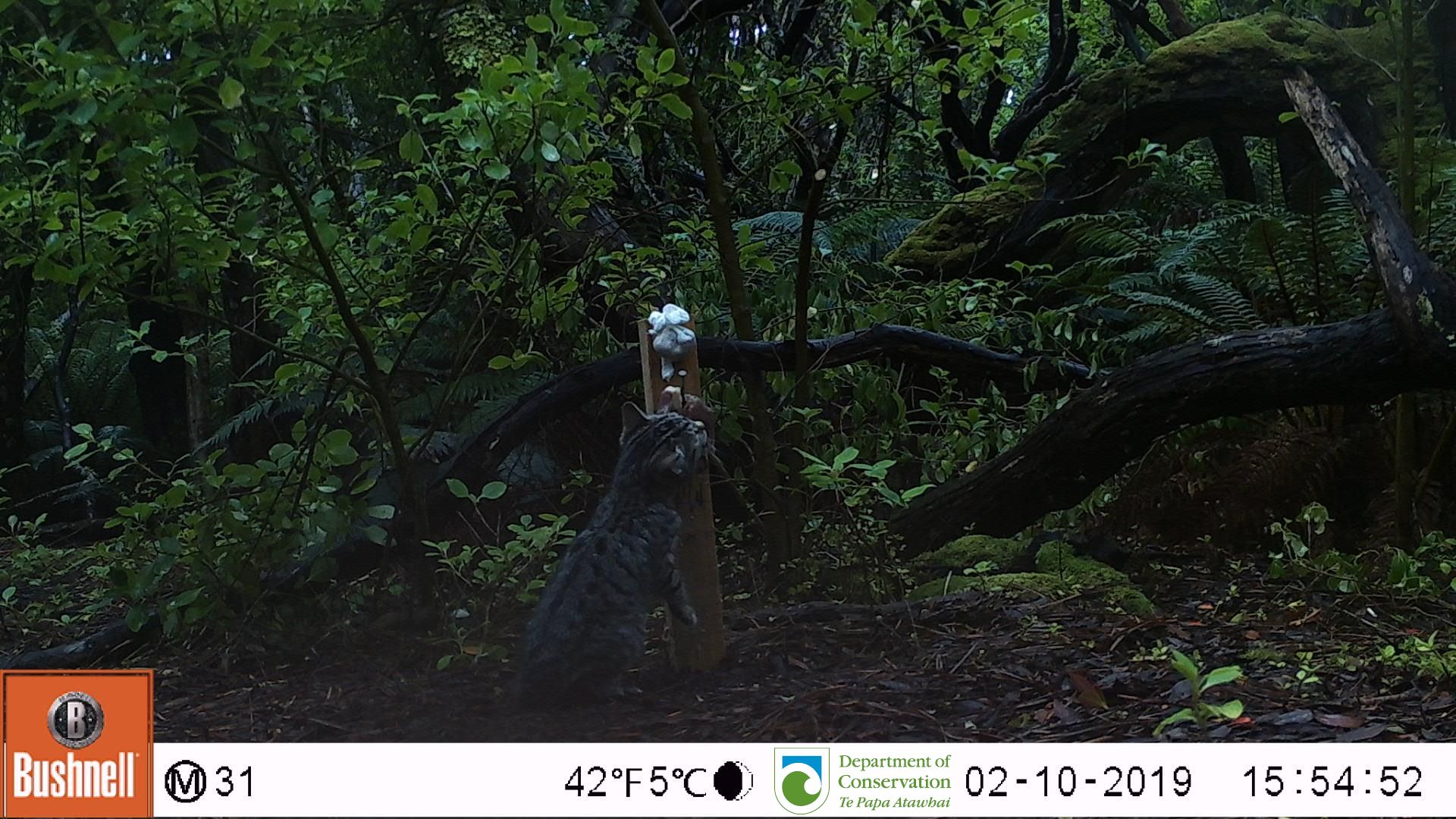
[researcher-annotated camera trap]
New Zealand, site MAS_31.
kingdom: Animalia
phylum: Chordata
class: Mammalia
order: Carnivora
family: Felidae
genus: Felis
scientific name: Felis catus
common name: domestic cat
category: cat